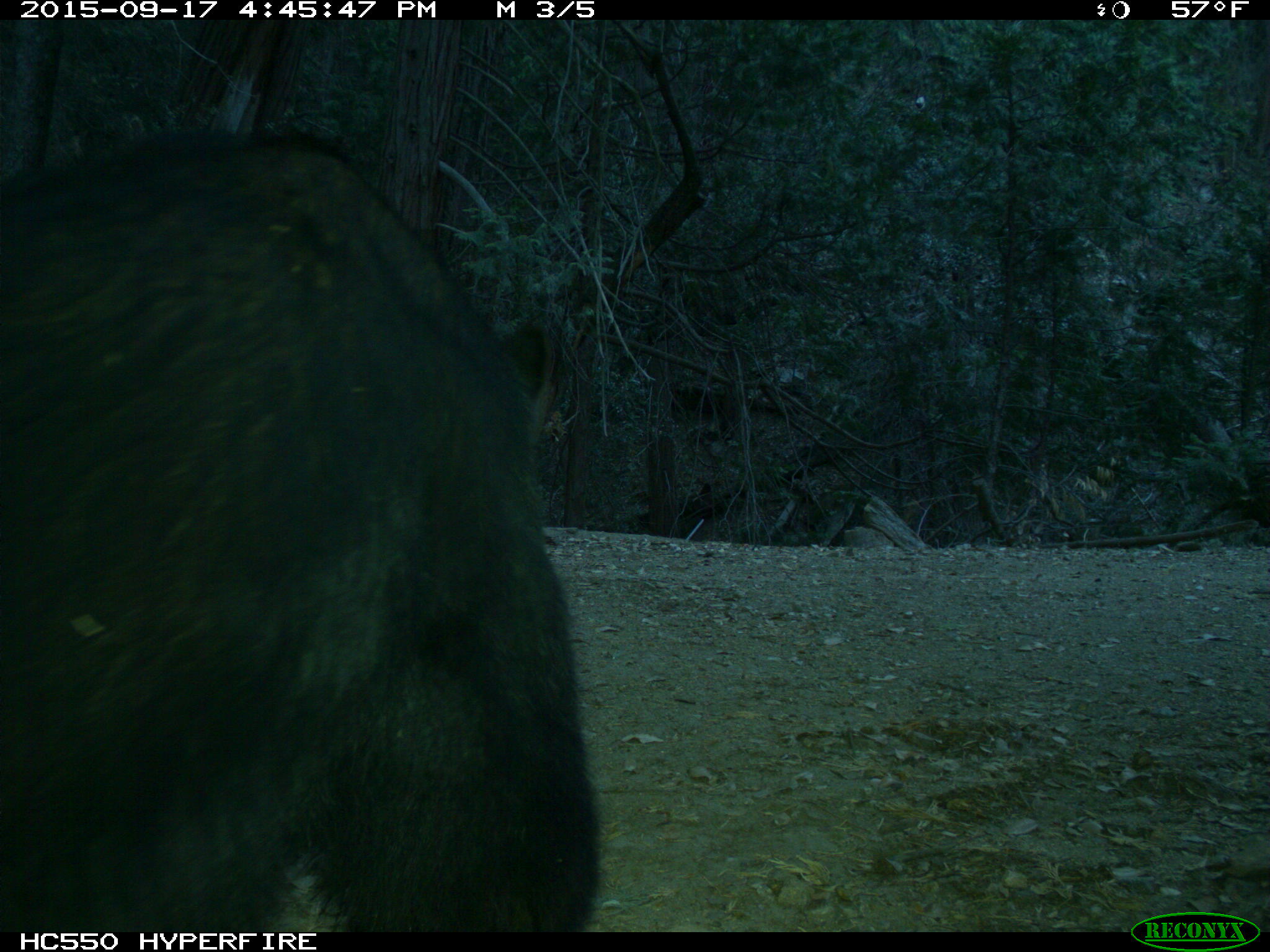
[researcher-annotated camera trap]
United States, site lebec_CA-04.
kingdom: Animalia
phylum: Chordata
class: Mammalia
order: Carnivora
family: Ursidae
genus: Ursus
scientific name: Ursus americanus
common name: american black bear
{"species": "Ursus americanus (american black bear)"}